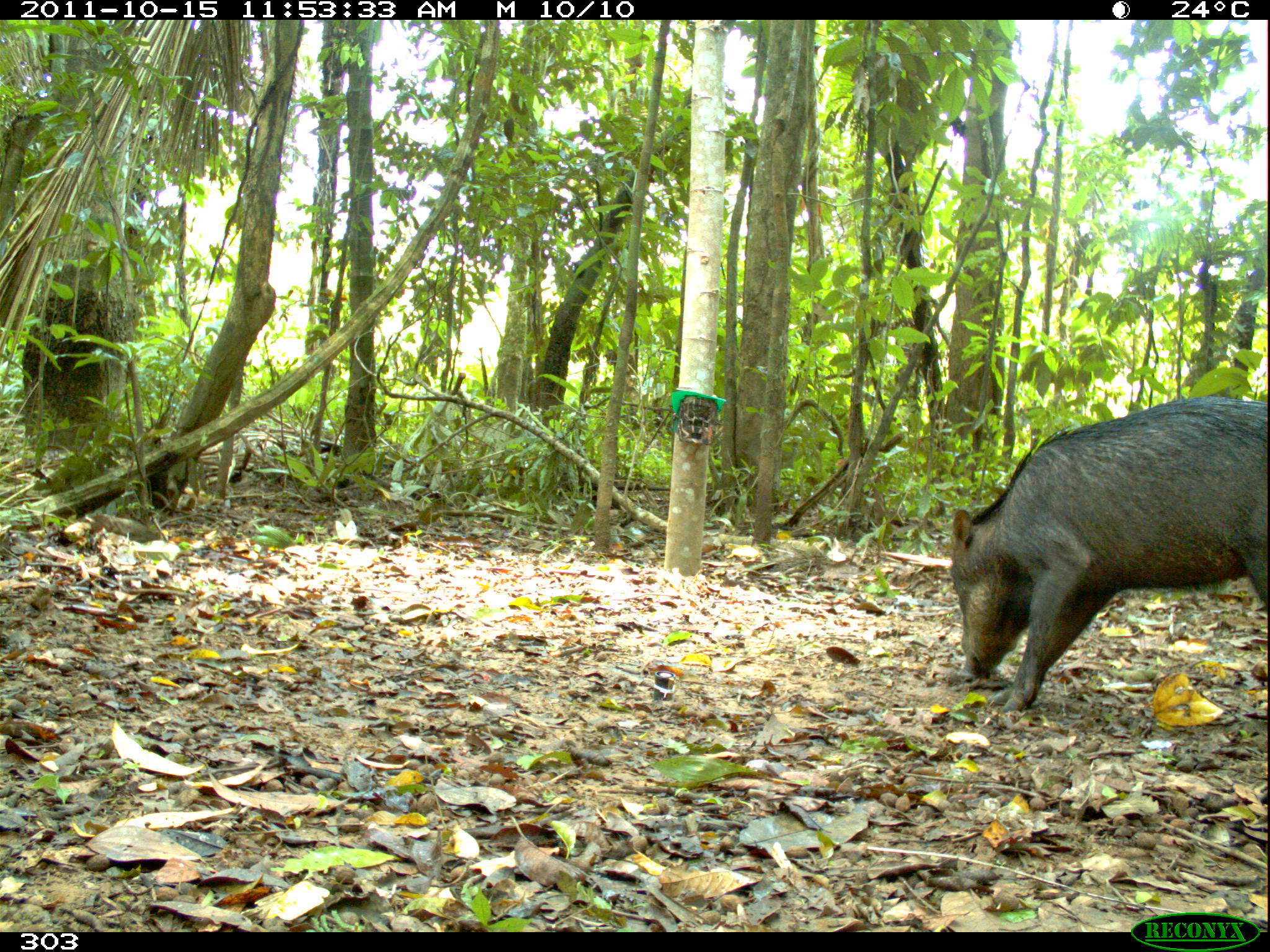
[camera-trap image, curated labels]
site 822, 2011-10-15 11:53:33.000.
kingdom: Animalia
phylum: Chordata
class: Mammalia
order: Artiodactyla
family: Tayassuidae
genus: Tayassu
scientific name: Tayassu pecari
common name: white-lipped peccary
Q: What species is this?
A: Tayassu pecari (white-lipped peccary).